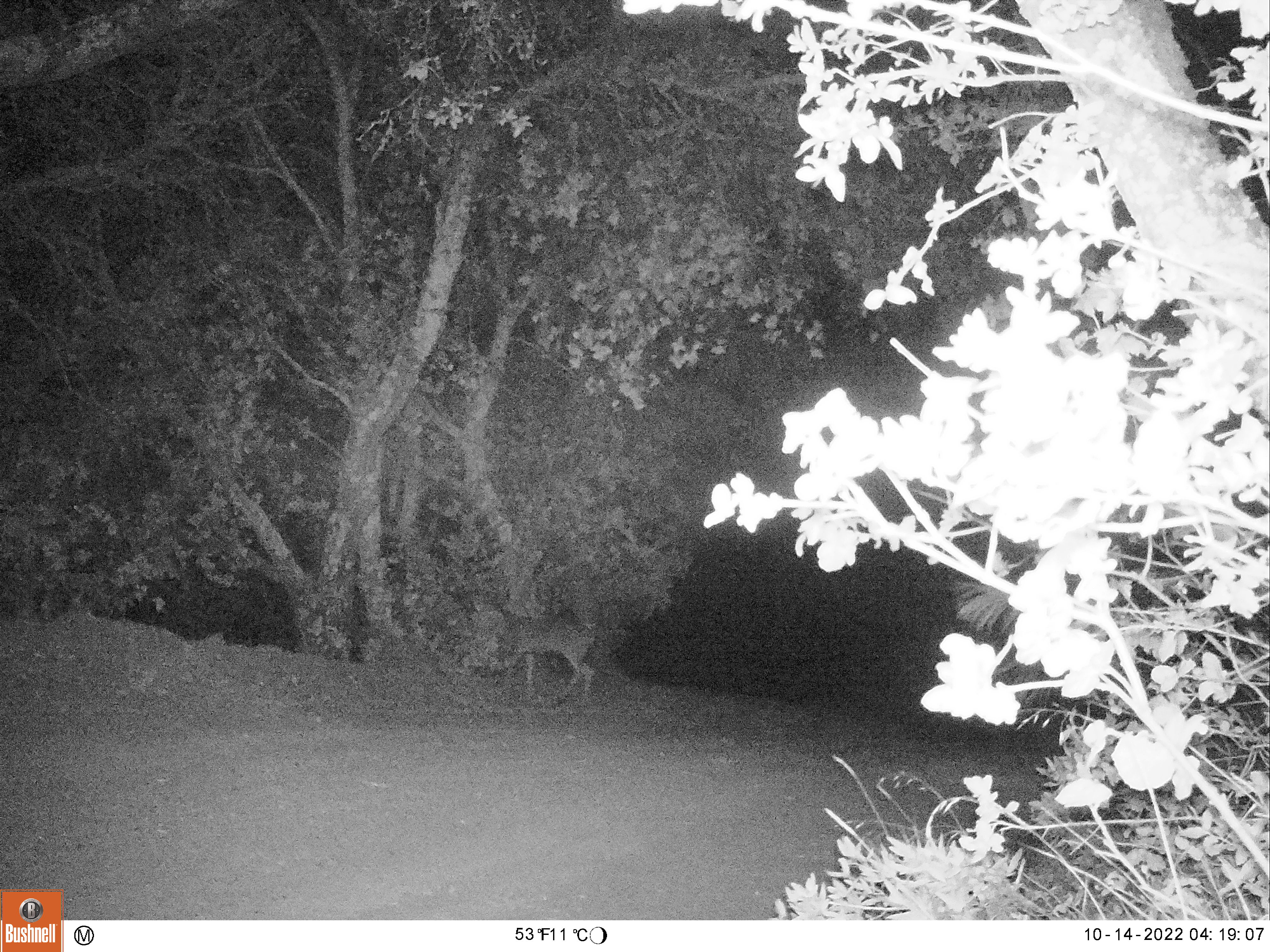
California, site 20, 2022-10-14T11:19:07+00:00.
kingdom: Animalia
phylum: Chordata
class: Mammalia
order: Artiodactyla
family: Cervidae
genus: Odocoileus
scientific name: Odocoileus hemionus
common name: mule deer